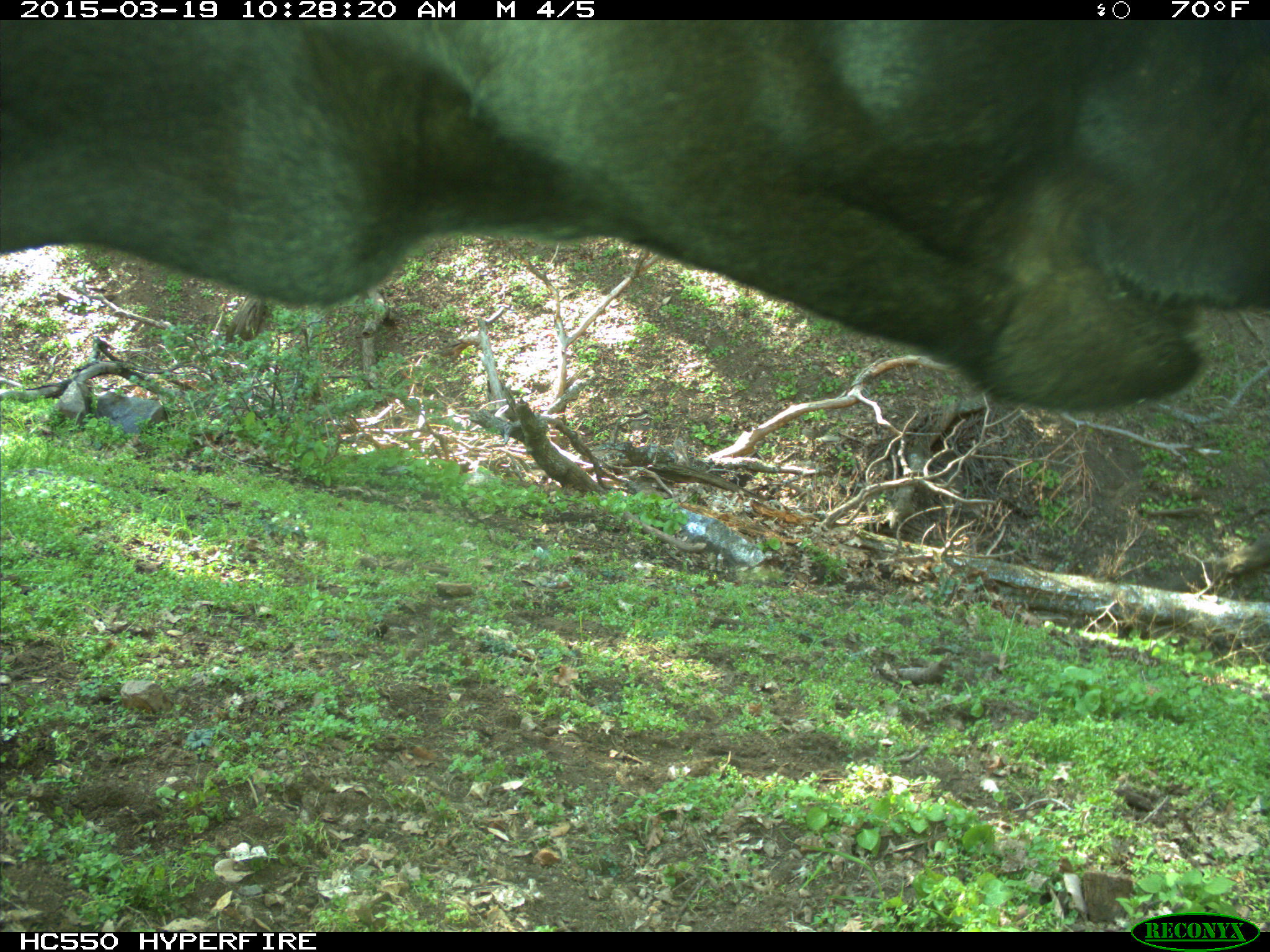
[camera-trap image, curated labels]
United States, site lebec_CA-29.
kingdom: Animalia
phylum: Chordata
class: Mammalia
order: Artiodactyla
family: Bovidae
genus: Bos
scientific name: Bos taurus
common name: domestic cow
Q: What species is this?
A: Bos taurus (domestic cow).